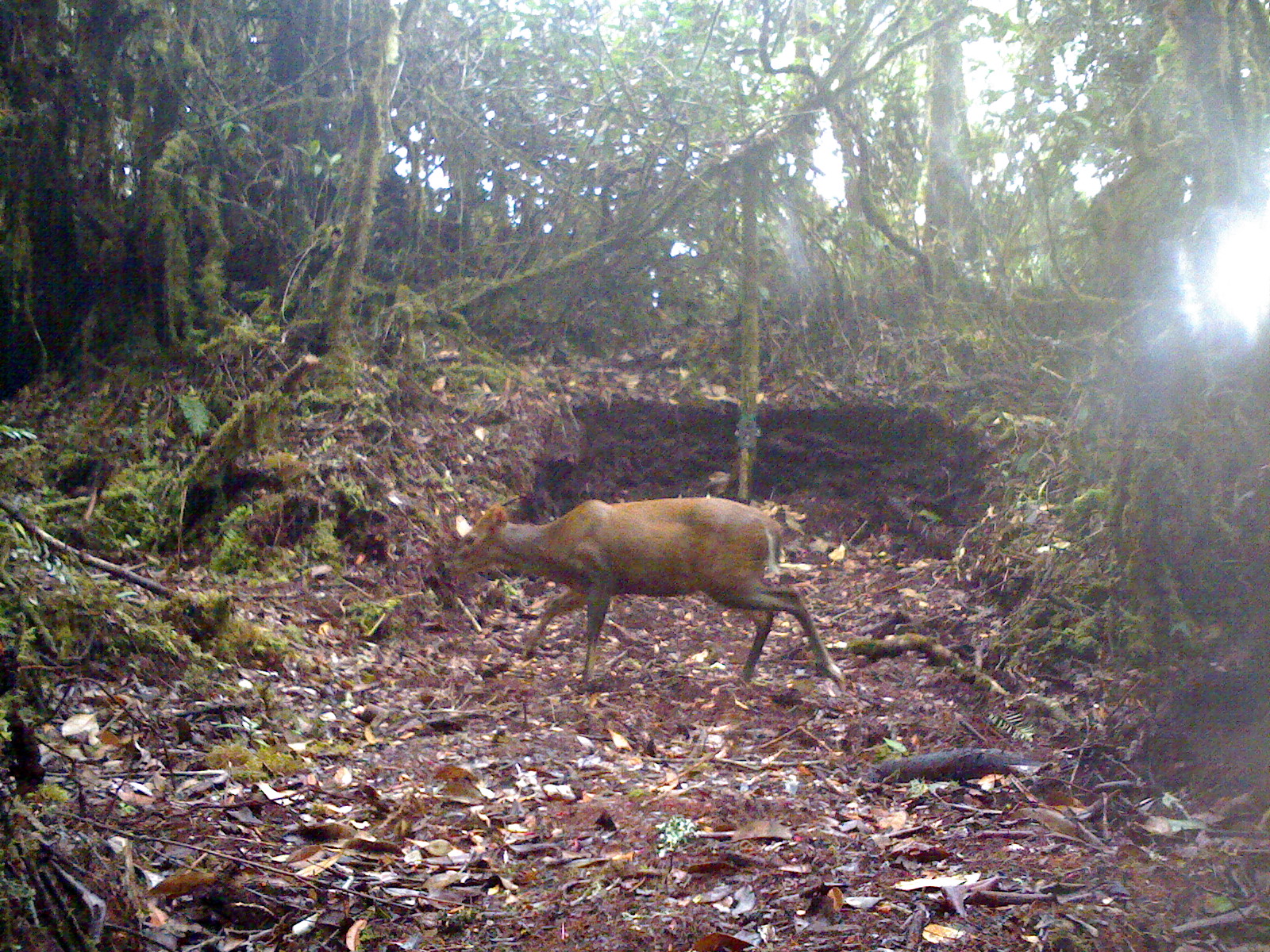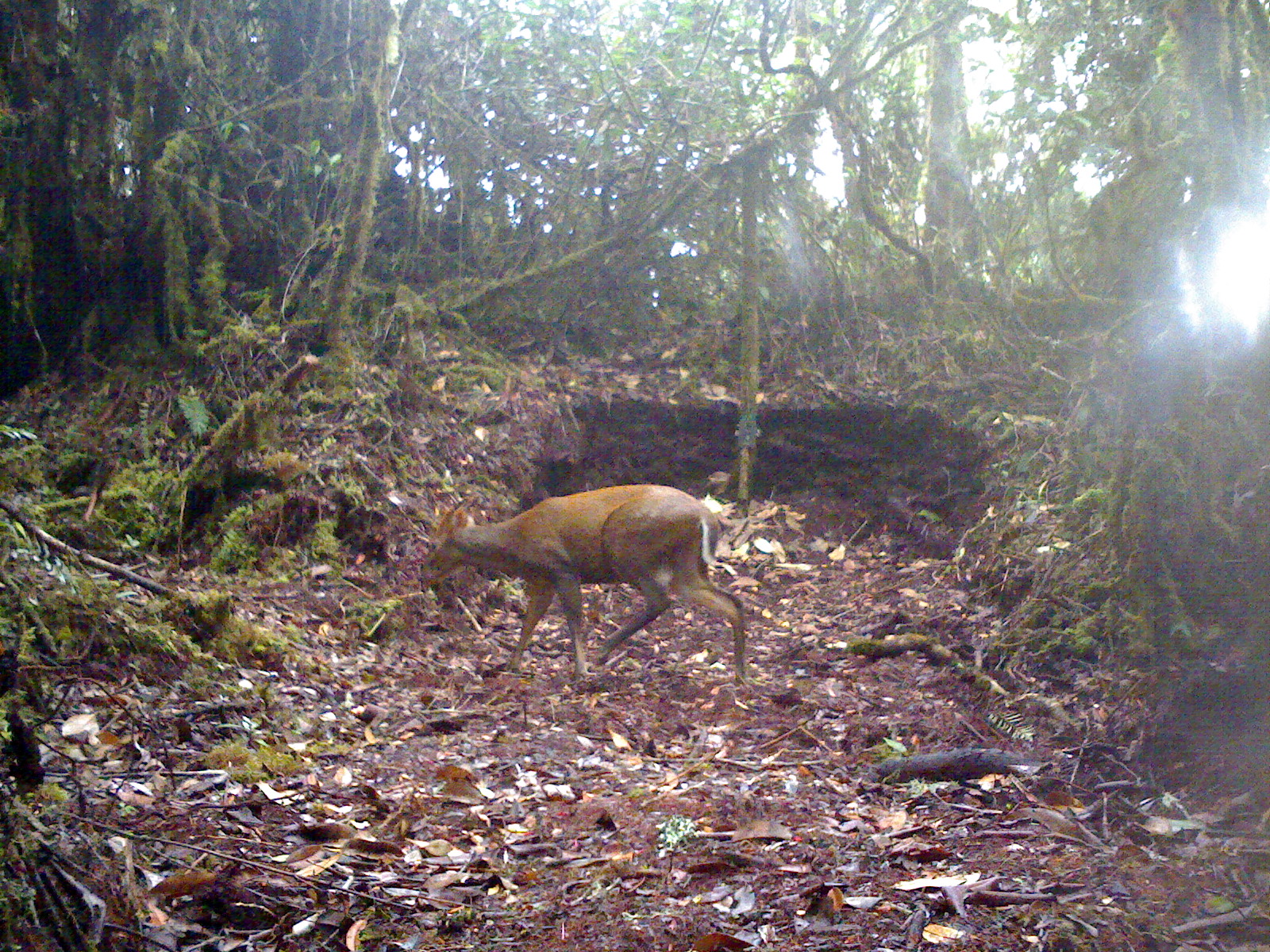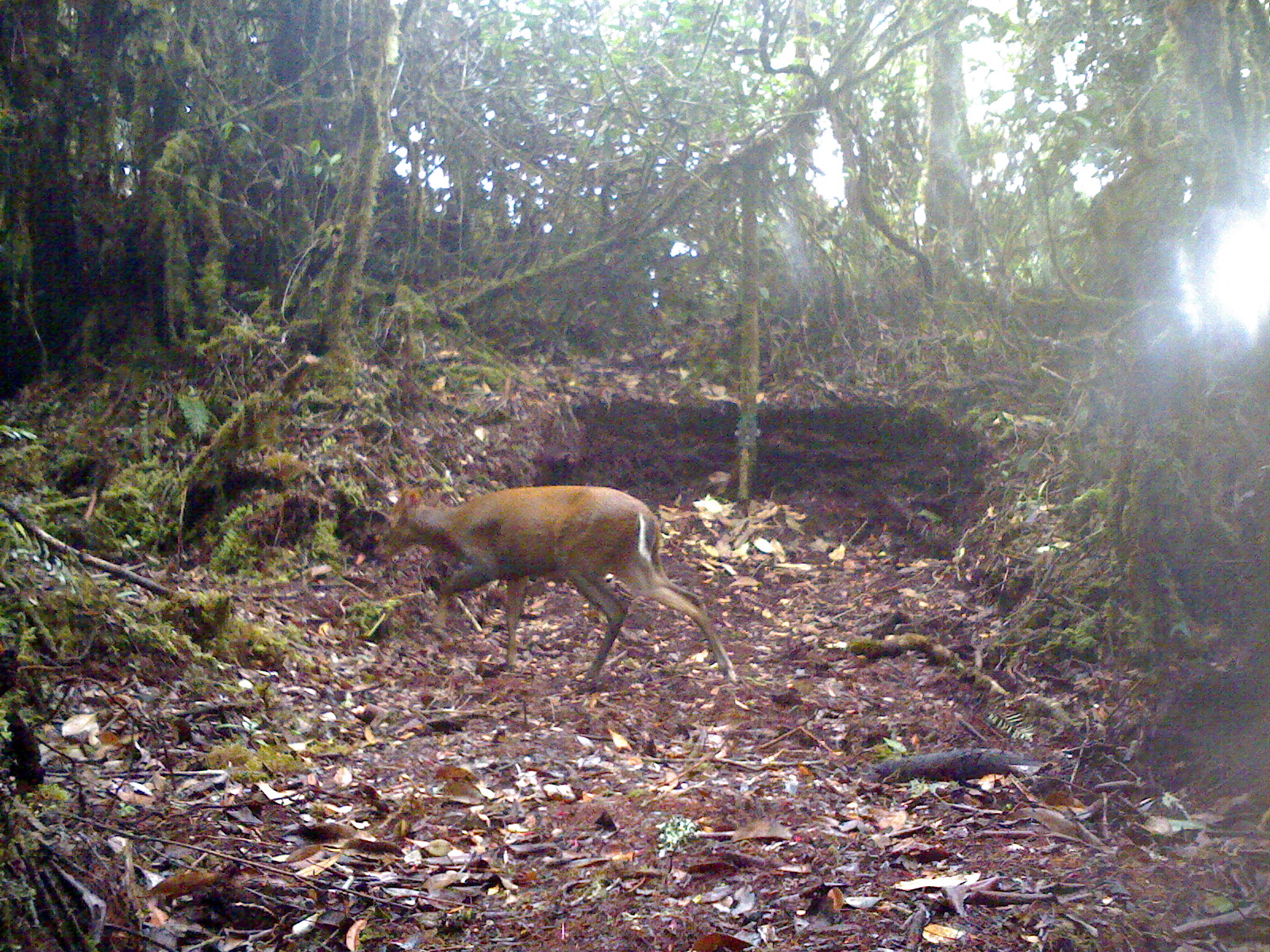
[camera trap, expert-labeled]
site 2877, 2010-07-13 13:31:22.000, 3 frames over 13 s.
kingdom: Animalia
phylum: Chordata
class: Mammalia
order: Artiodactyla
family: Cervidae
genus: Muntiacus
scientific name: Muntiacus muntjak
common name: southern red muntjac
Muntiacus muntjak (southern red muntjac), count 1, sex male.